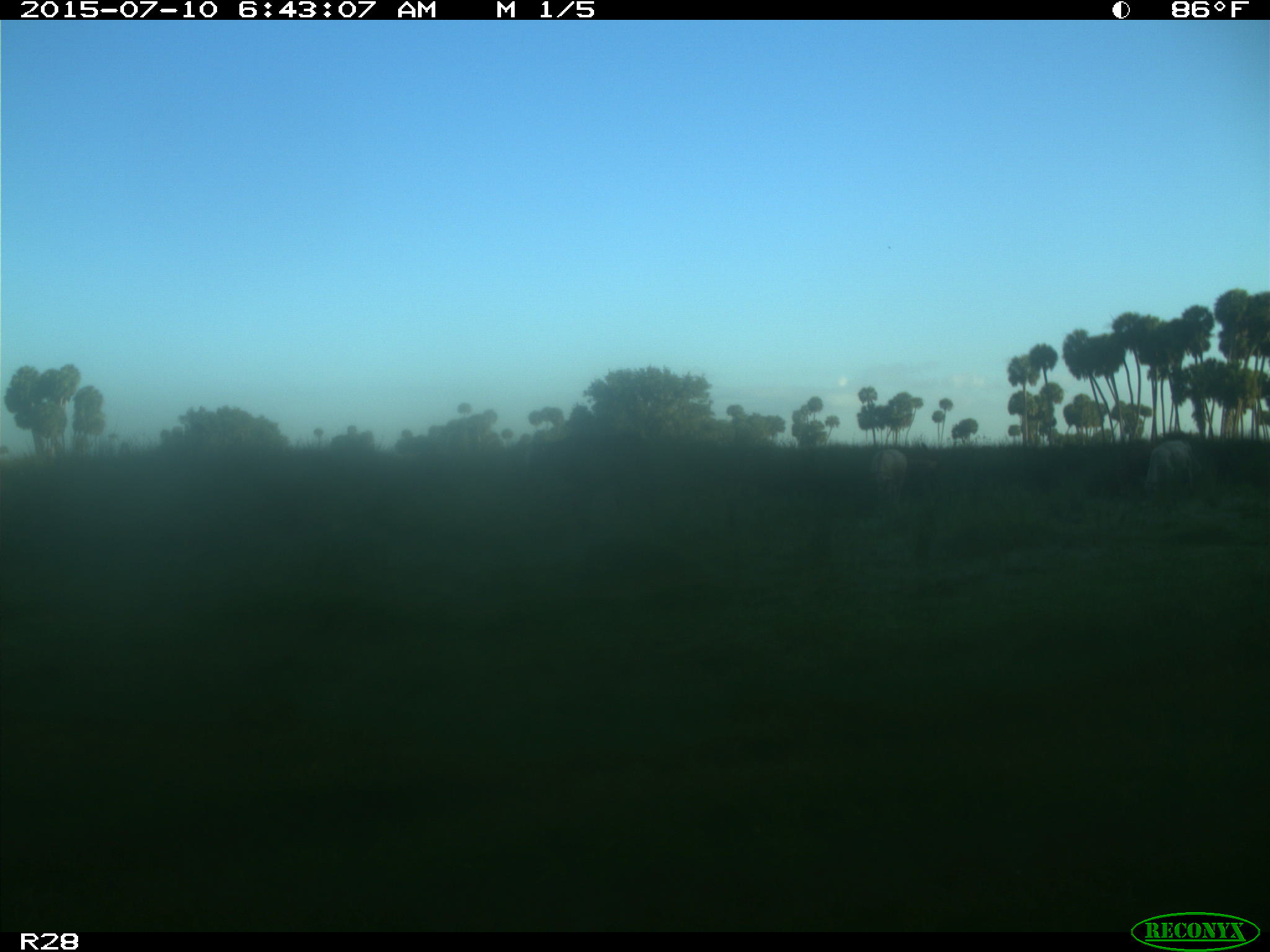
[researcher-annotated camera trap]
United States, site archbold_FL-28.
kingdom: Animalia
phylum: Chordata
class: Mammalia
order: Artiodactyla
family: Bovidae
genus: Bos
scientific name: Bos taurus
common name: domestic cow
Bos taurus (domestic cow).